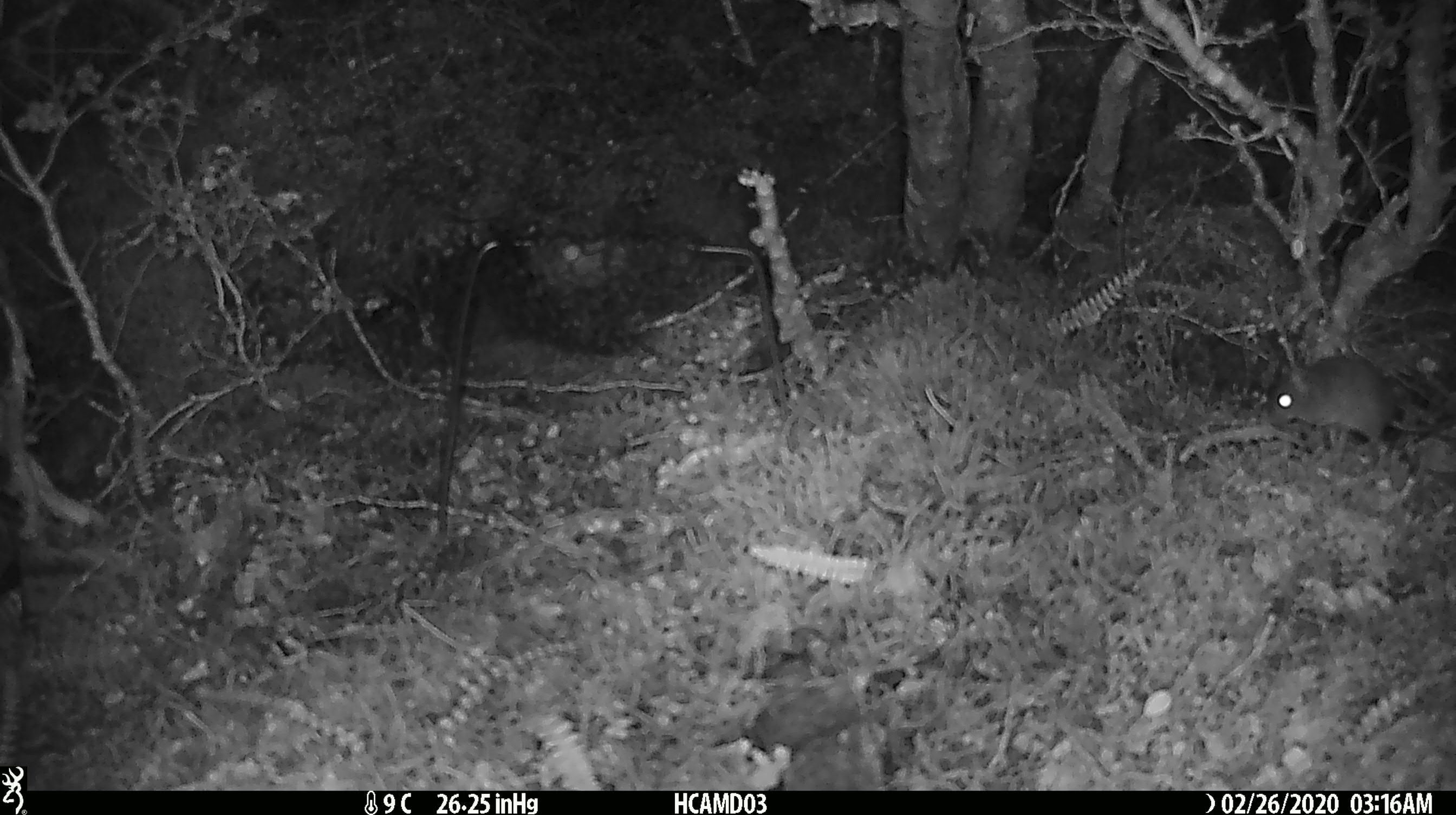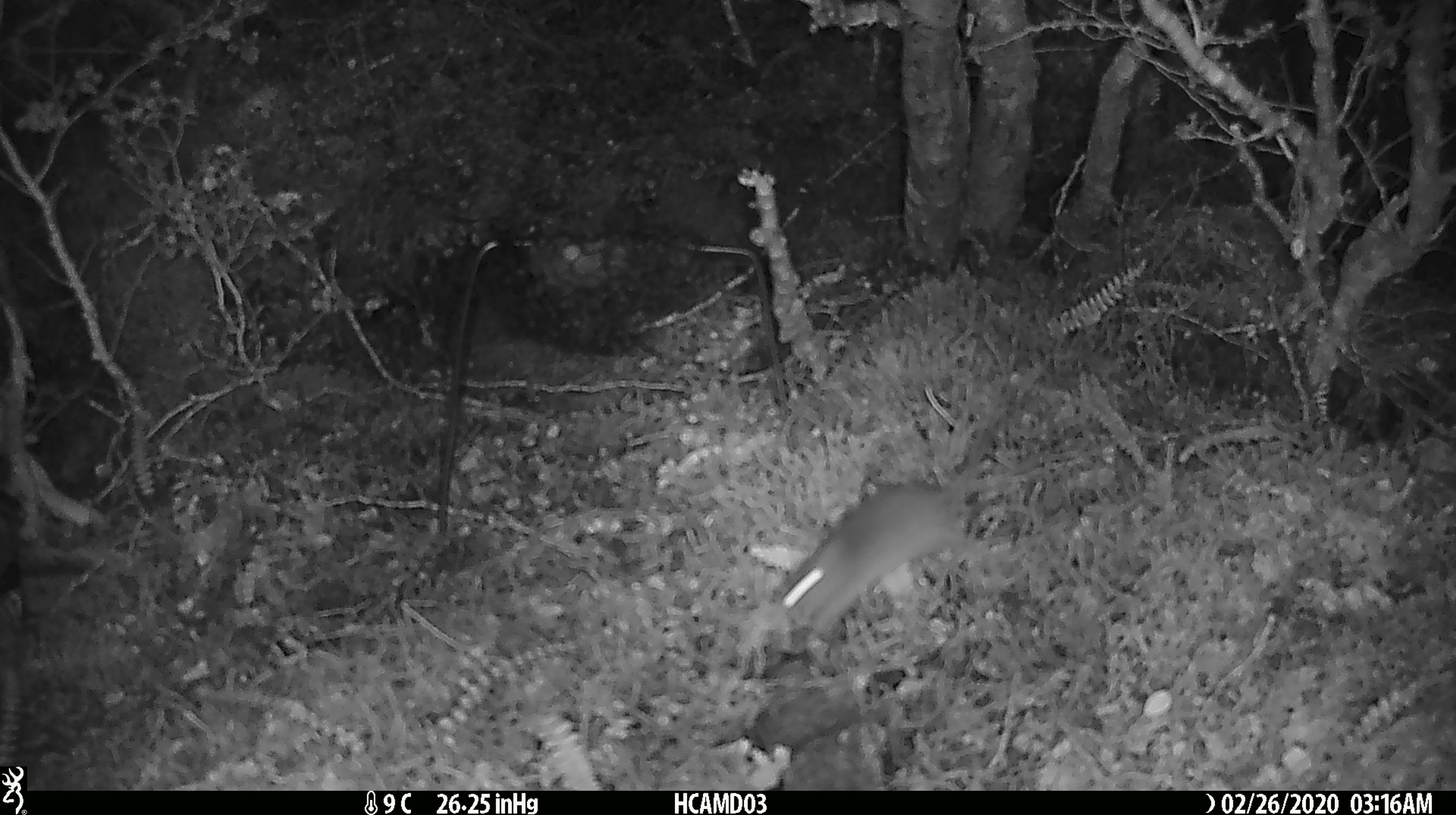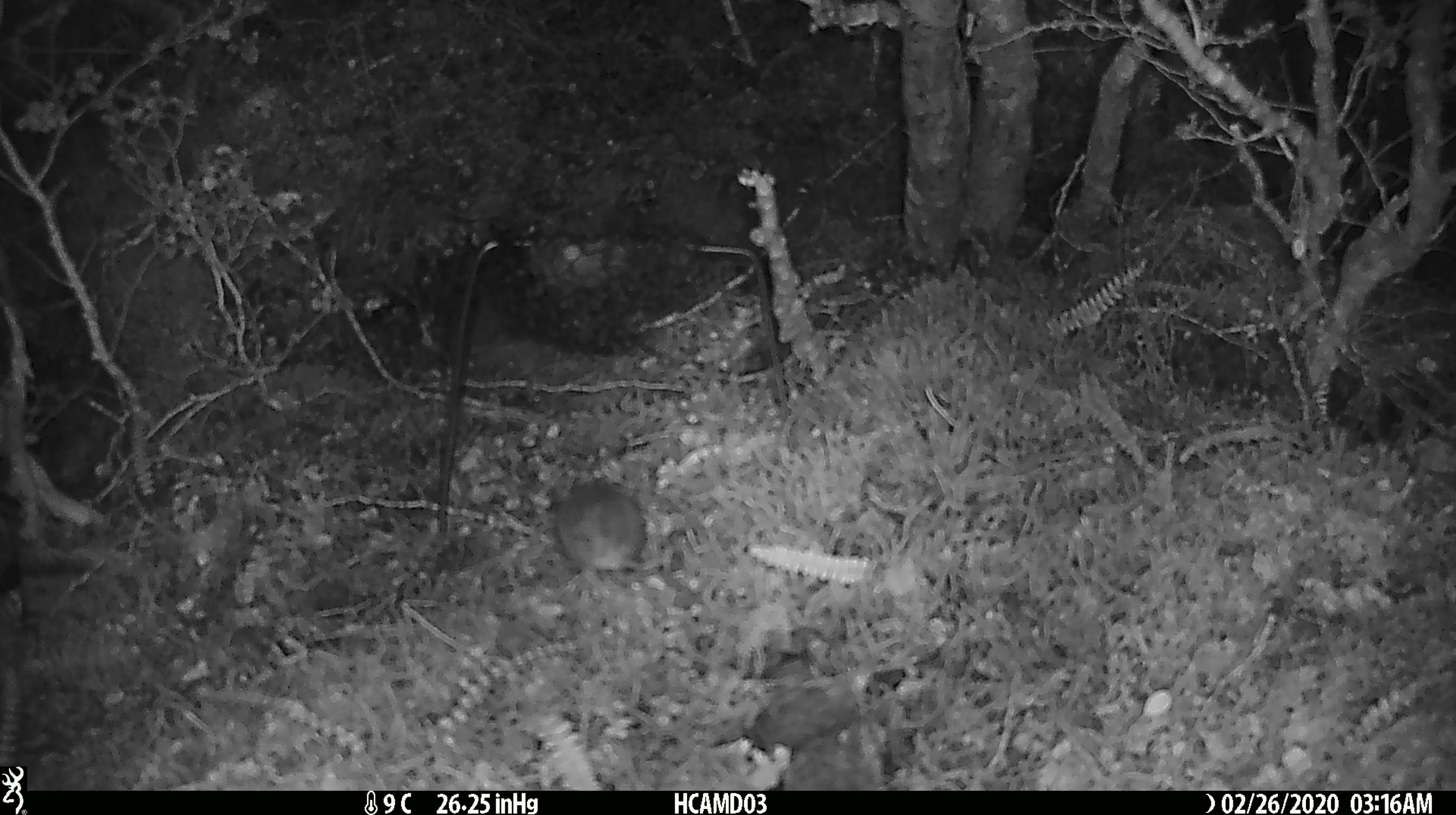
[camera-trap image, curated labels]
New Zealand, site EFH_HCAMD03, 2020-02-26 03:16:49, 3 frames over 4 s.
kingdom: Animalia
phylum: Chordata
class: Mammalia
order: Rodentia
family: Muridae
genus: Mus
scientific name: Mus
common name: mouse